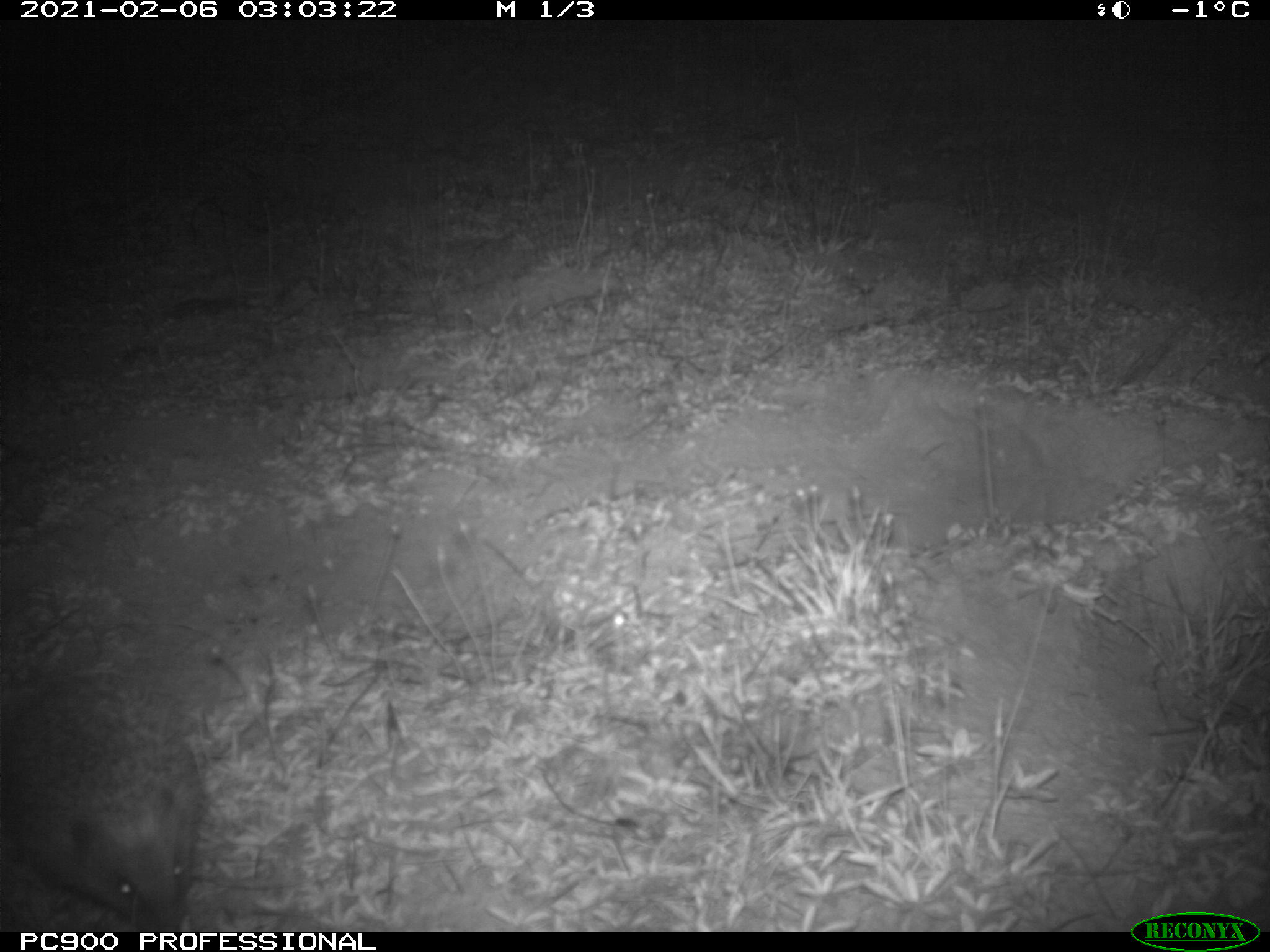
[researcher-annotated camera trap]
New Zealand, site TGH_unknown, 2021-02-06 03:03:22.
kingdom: Animalia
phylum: Chordata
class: Mammalia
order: Eulipotyphla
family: Erinaceidae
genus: Erinaceus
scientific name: Erinaceus europaeus europaeus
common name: european hedgehog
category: hedgehog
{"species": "hedgehog (european hedgehog) (Erinaceus europaeus europaeus)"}